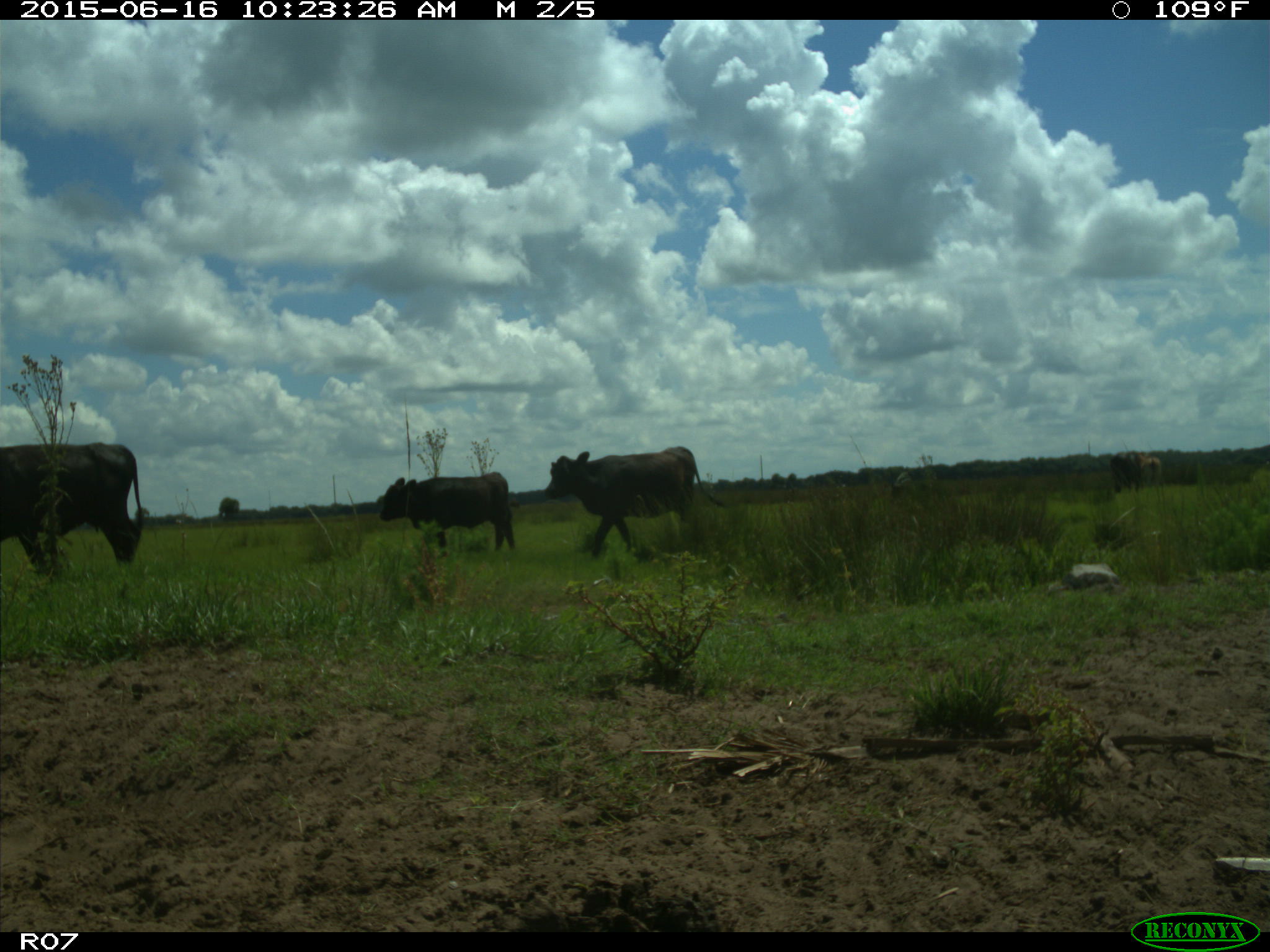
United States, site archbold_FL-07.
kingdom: Animalia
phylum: Chordata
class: Mammalia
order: Artiodactyla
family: Bovidae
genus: Bos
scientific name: Bos taurus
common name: domestic cow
Bos taurus (domestic cow).